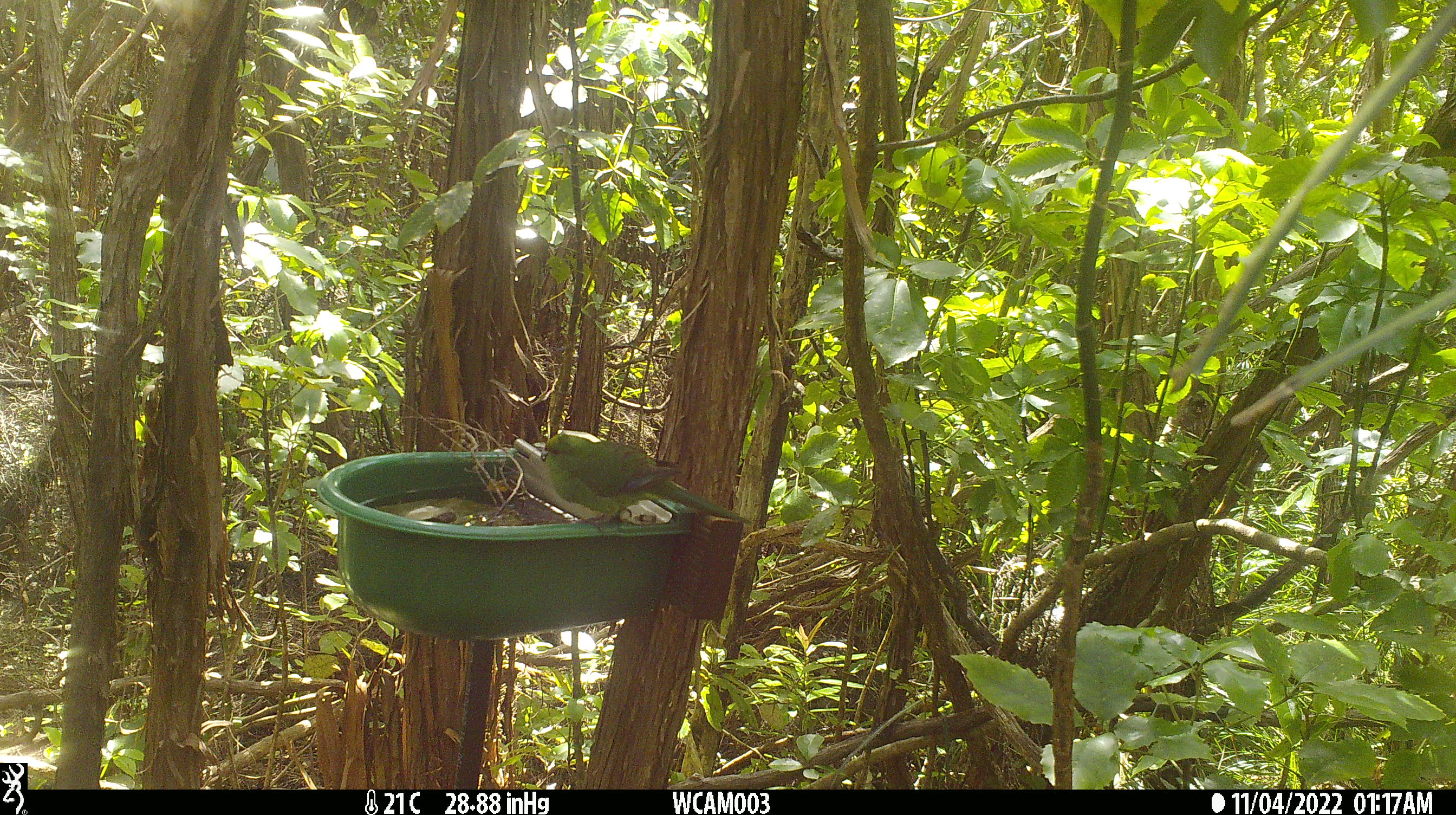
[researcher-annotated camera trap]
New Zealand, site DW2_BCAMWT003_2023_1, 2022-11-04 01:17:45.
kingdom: Animalia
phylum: Chordata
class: Aves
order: Psittaciformes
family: Psittaculidae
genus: Cyanoramphus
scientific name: Cyanoramphus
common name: parakeet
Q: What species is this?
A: Parakeet (Cyanoramphus).